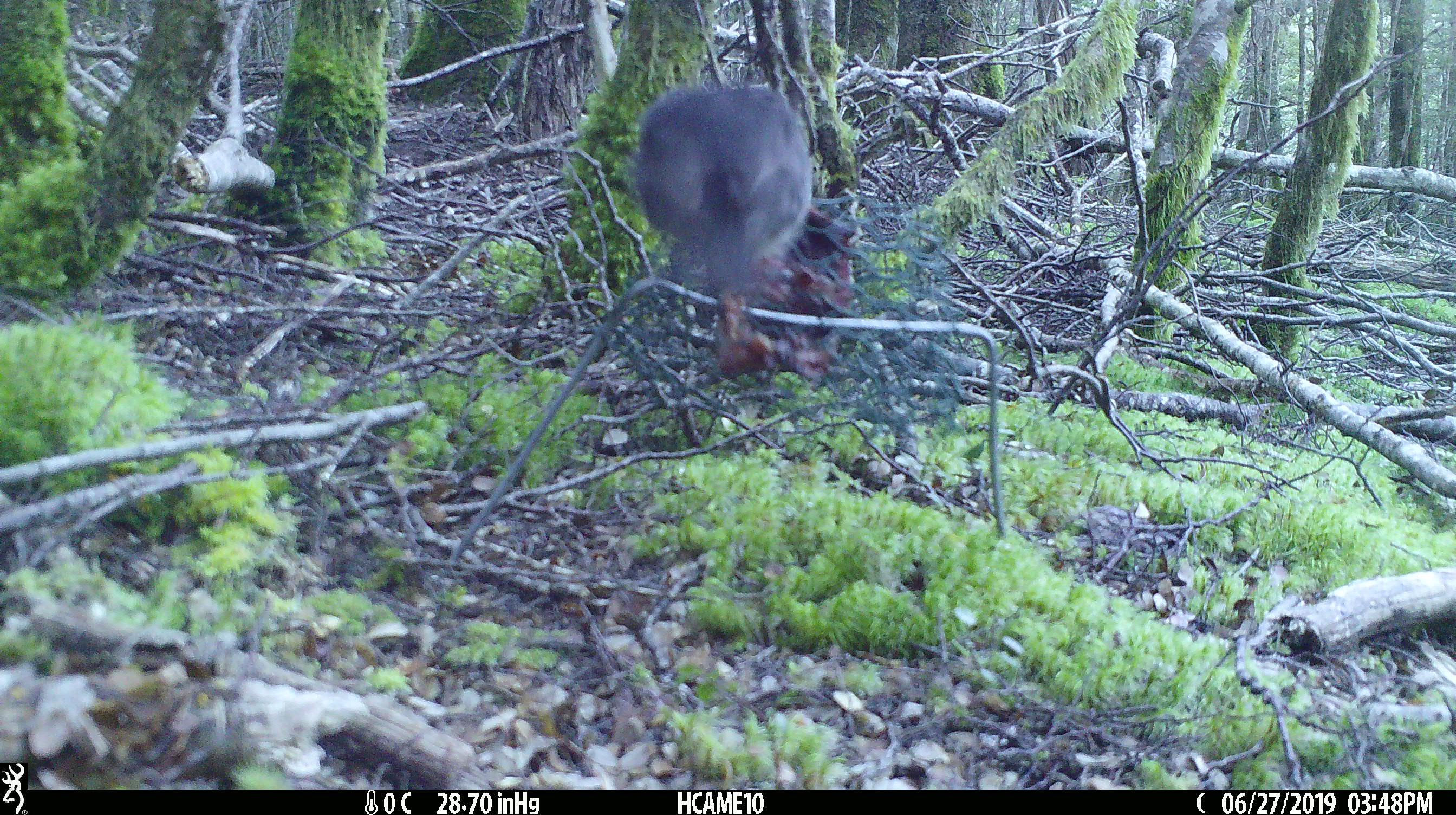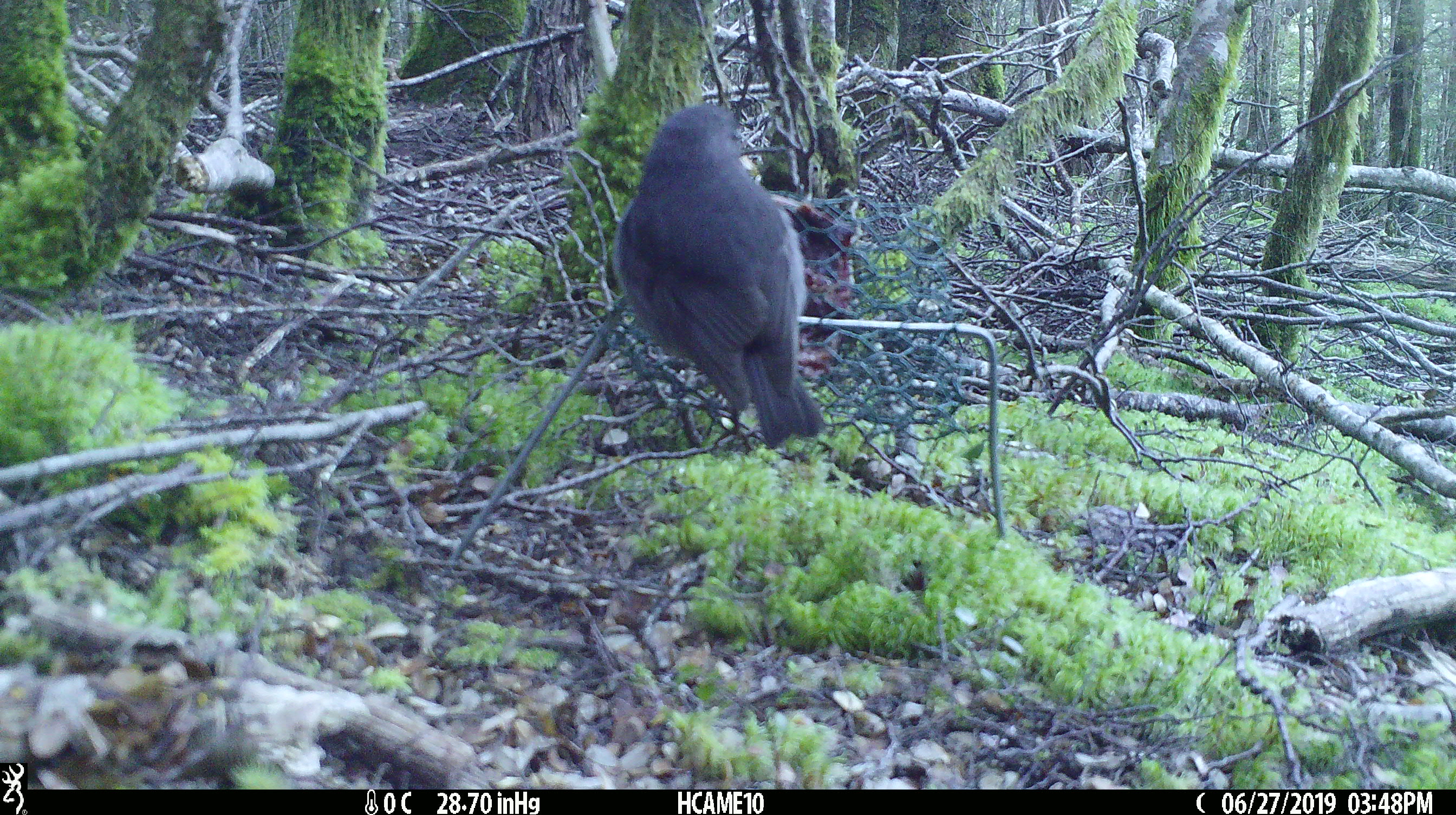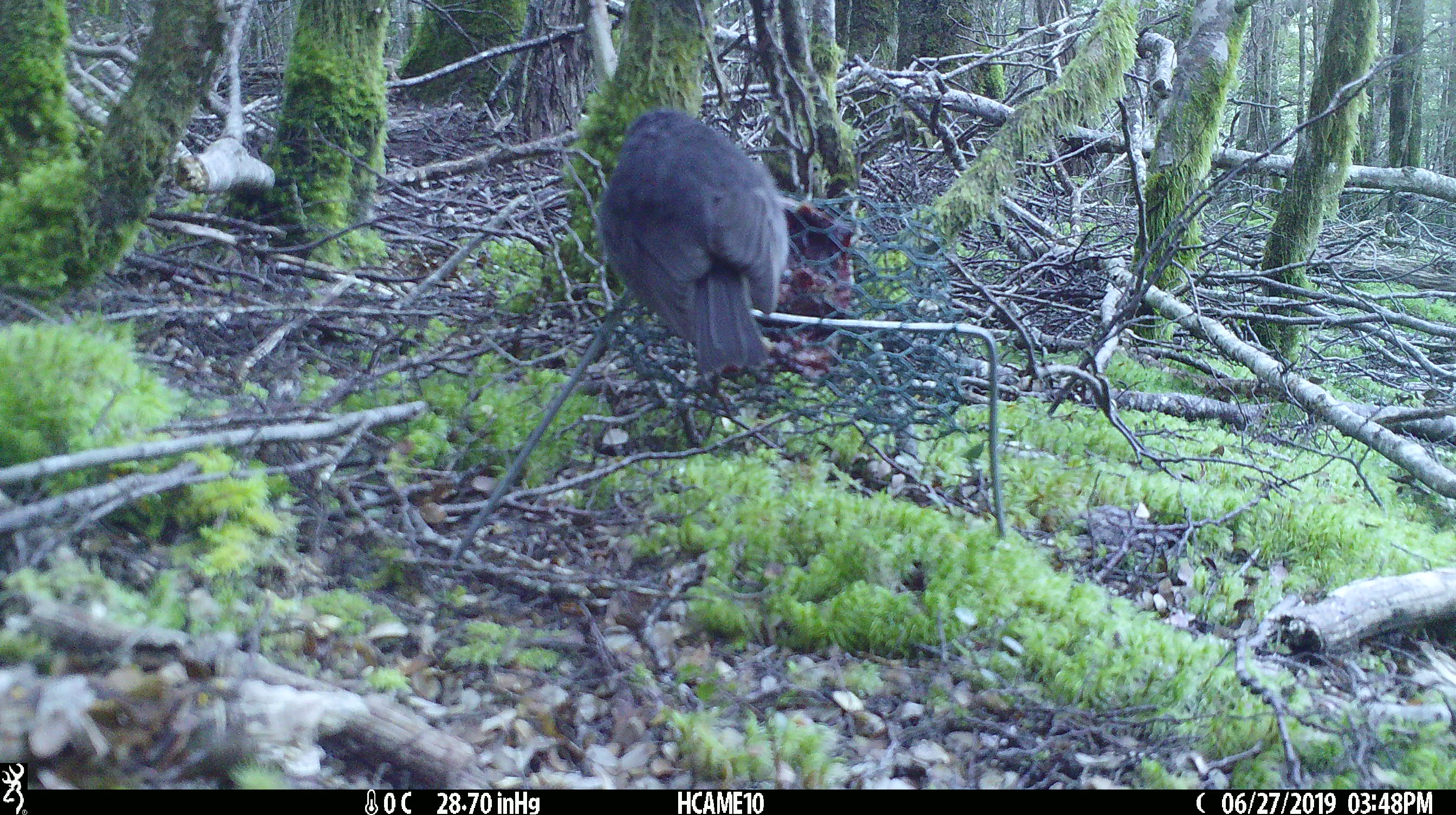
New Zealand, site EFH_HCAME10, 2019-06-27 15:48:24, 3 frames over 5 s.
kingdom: Animalia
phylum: Chordata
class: Aves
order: Passeriformes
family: Petroicidae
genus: Petroica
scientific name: Petroica australis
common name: new zealand robin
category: robin